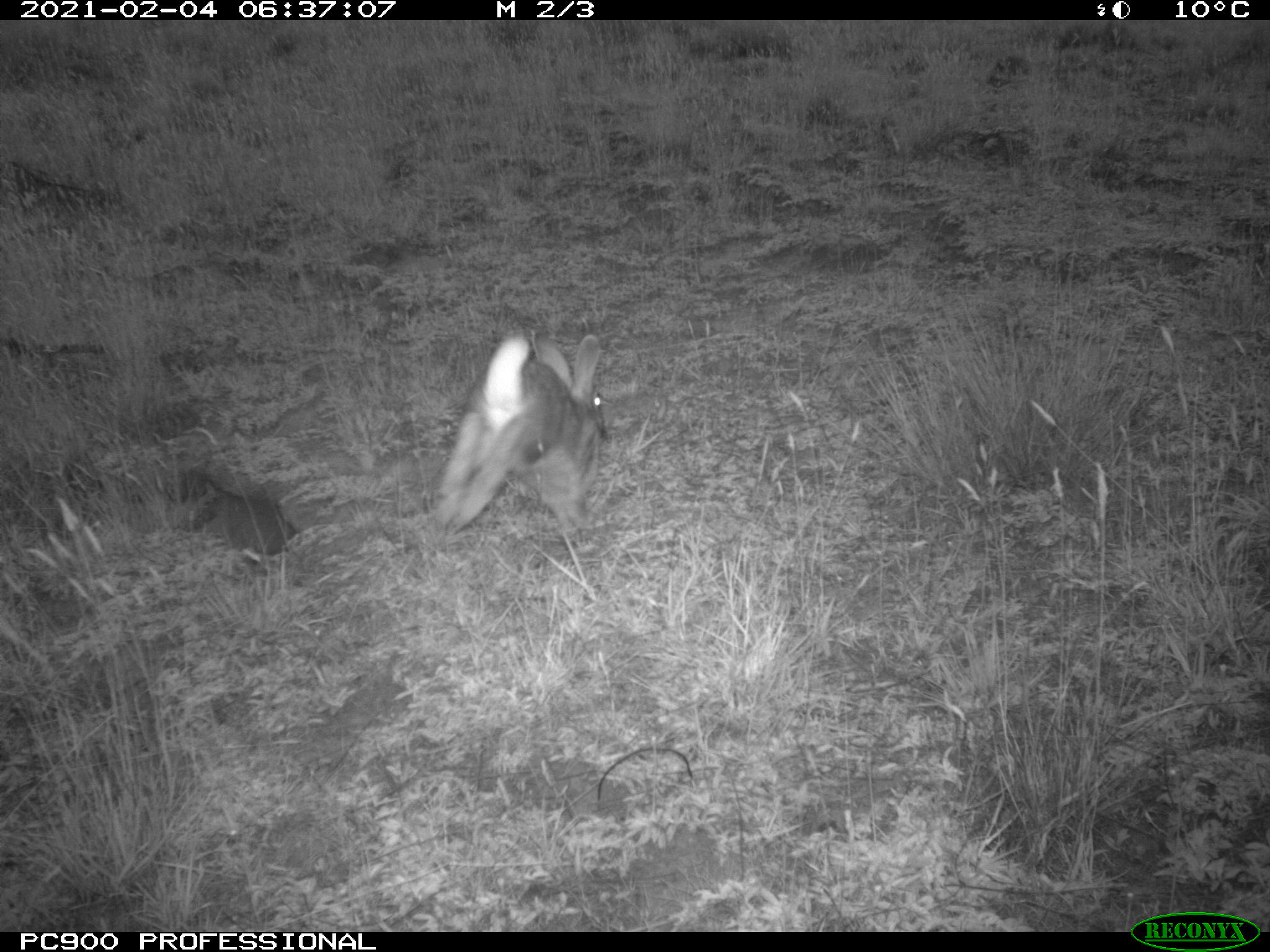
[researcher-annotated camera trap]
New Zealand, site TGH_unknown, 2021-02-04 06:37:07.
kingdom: Animalia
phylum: Chordata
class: Mammalia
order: Lagomorpha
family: Leporidae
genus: Oryctolagus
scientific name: Oryctolagus cuniculus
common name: european rabbit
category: rabbit